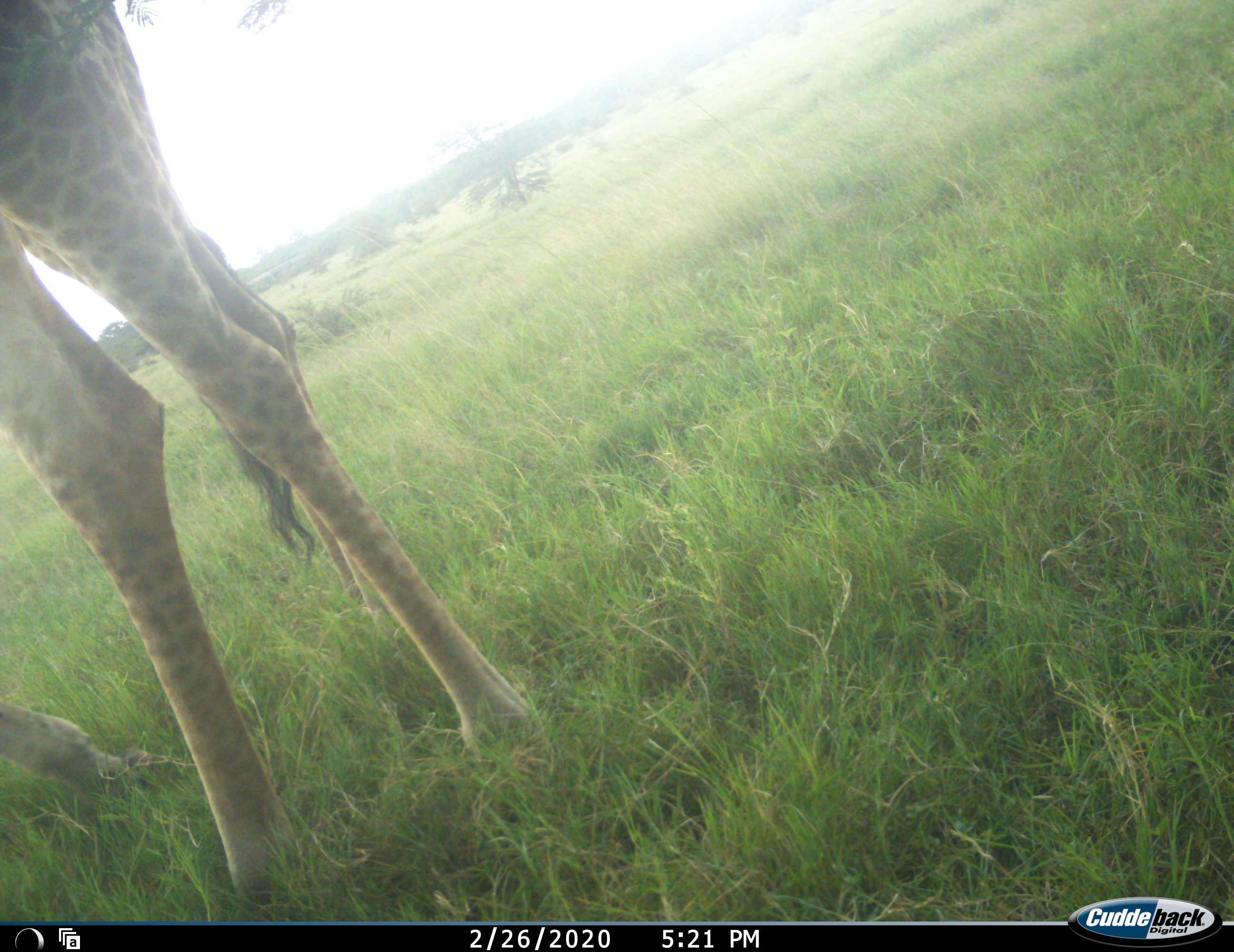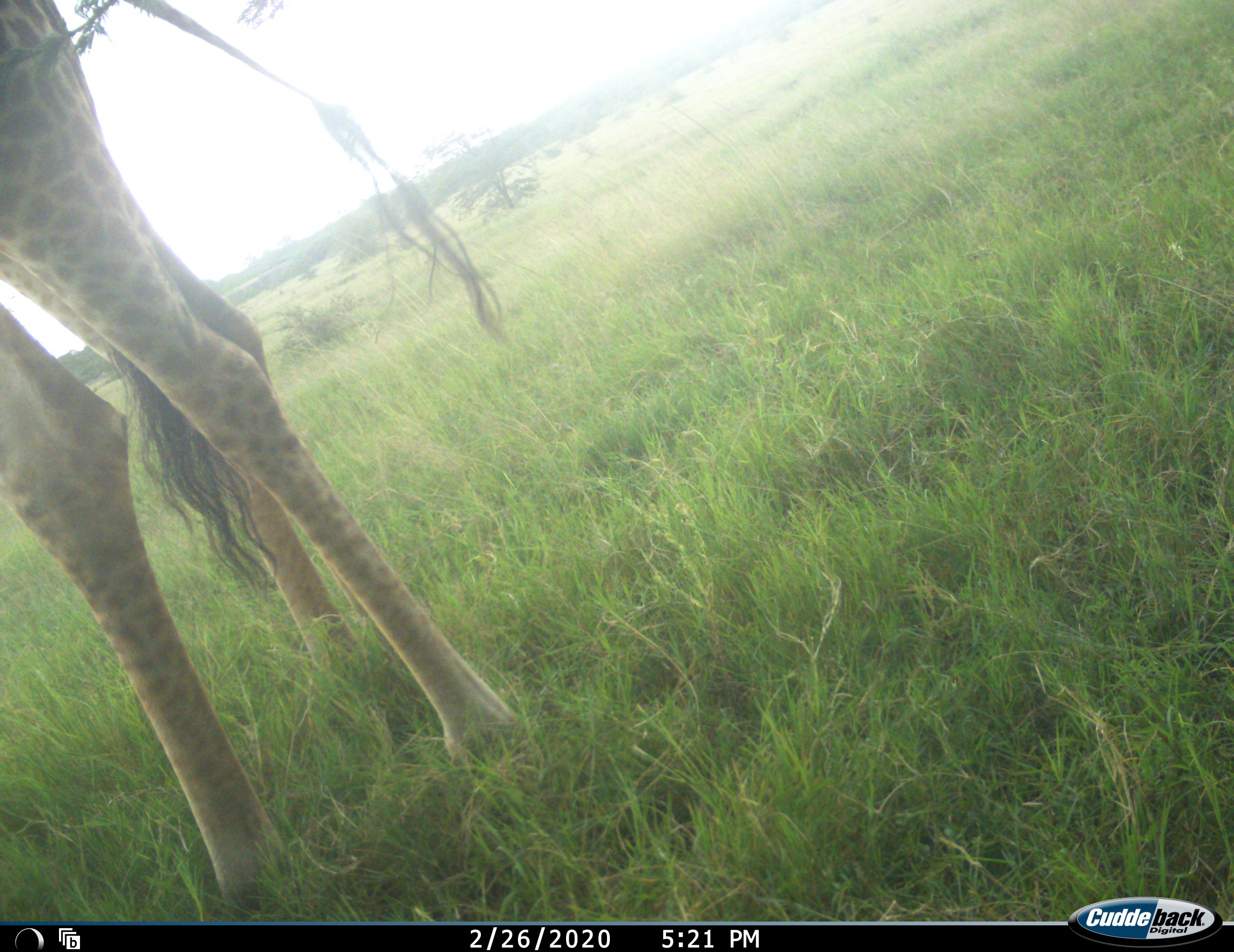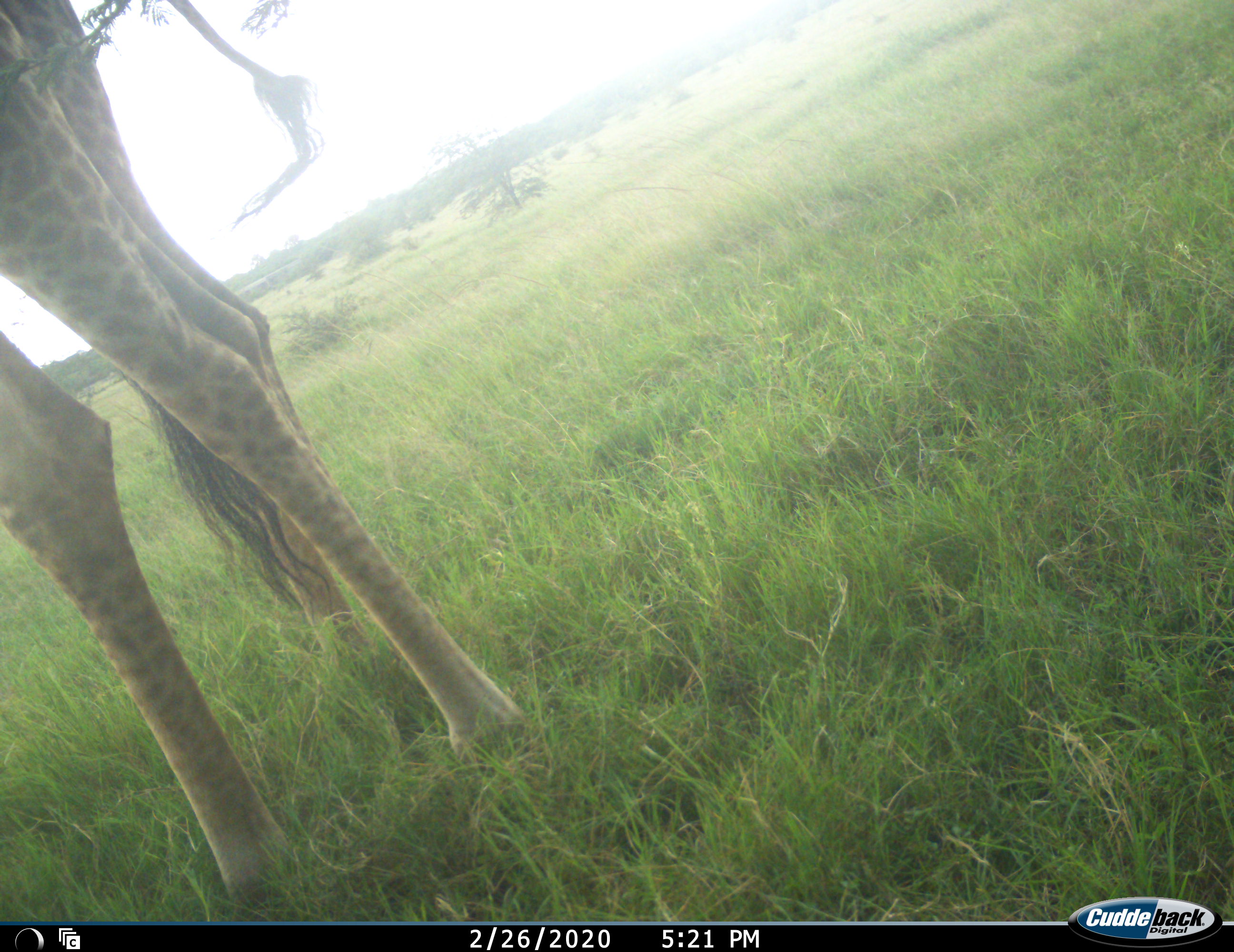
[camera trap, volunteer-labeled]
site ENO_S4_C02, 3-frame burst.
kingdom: Animalia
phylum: Chordata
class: Mammalia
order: Artiodactyla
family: Giraffidae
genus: Giraffa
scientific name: Giraffa camelopardalis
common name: giraffe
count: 1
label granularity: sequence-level